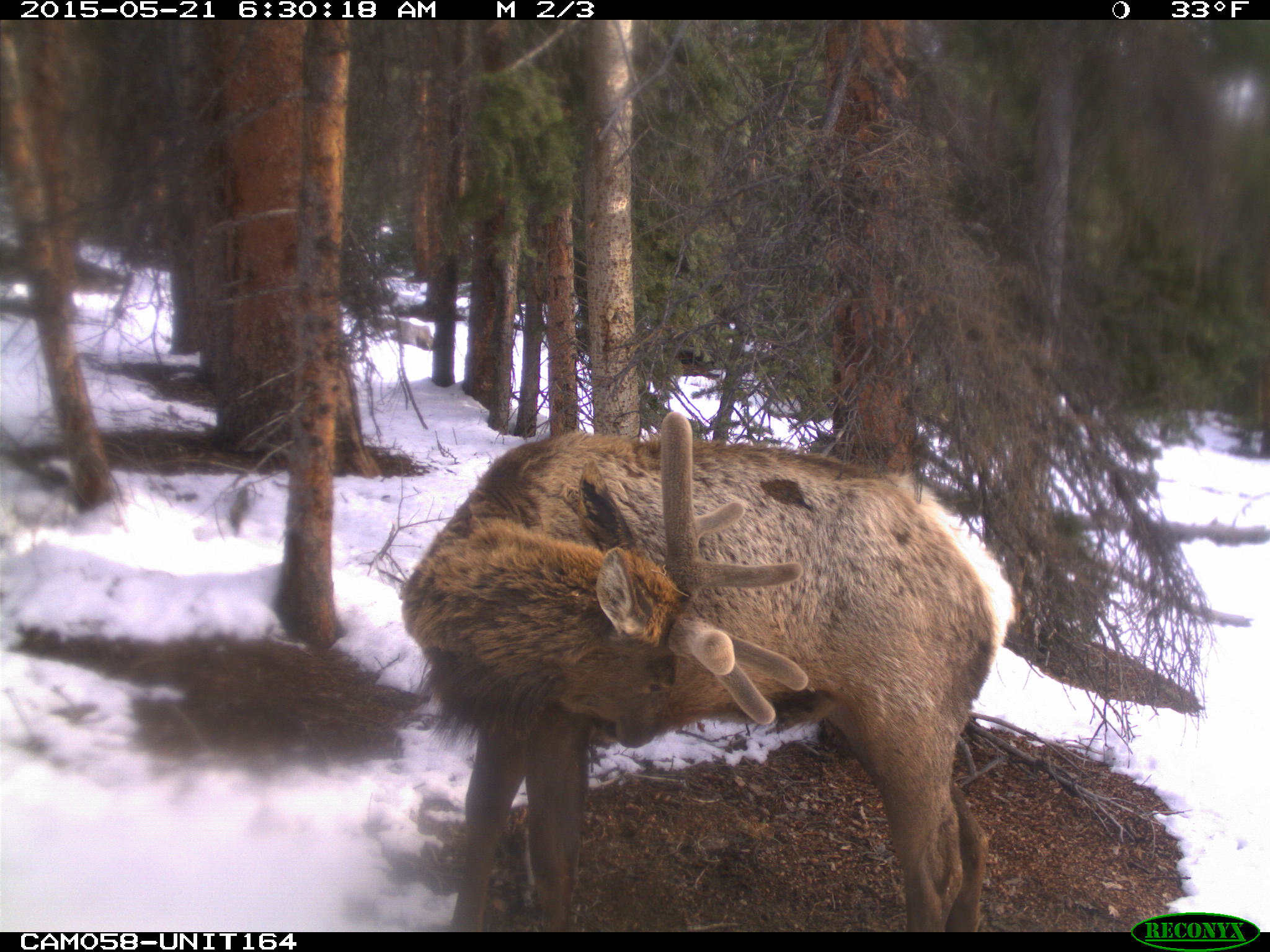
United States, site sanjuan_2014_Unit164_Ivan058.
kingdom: Animalia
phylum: Chordata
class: Mammalia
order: Artiodactyla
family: Cervidae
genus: Cervus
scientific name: Cervus elaphus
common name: red deer